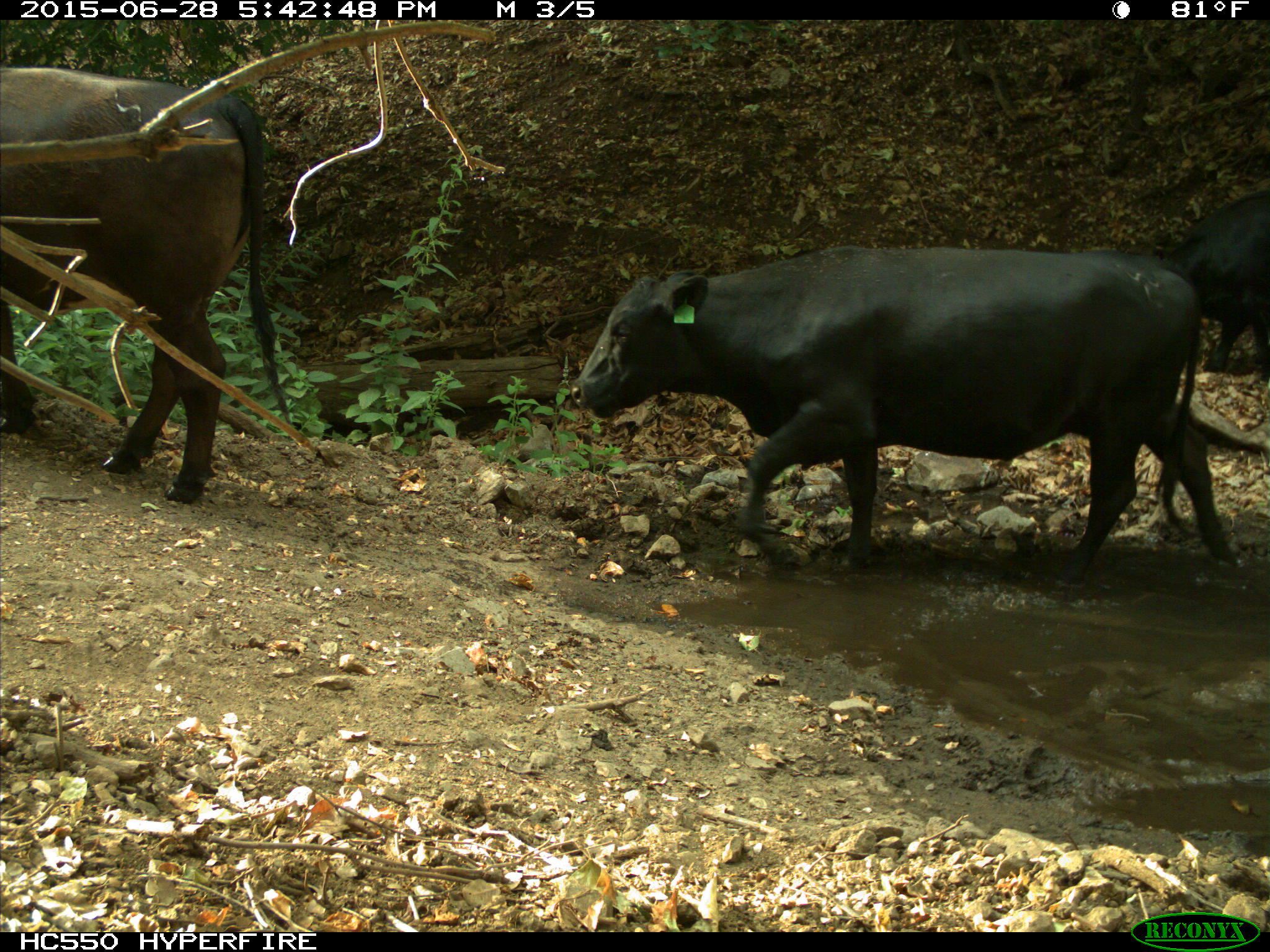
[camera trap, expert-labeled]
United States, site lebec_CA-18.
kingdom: Animalia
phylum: Chordata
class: Mammalia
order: Artiodactyla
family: Bovidae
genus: Bos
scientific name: Bos taurus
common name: domestic cow